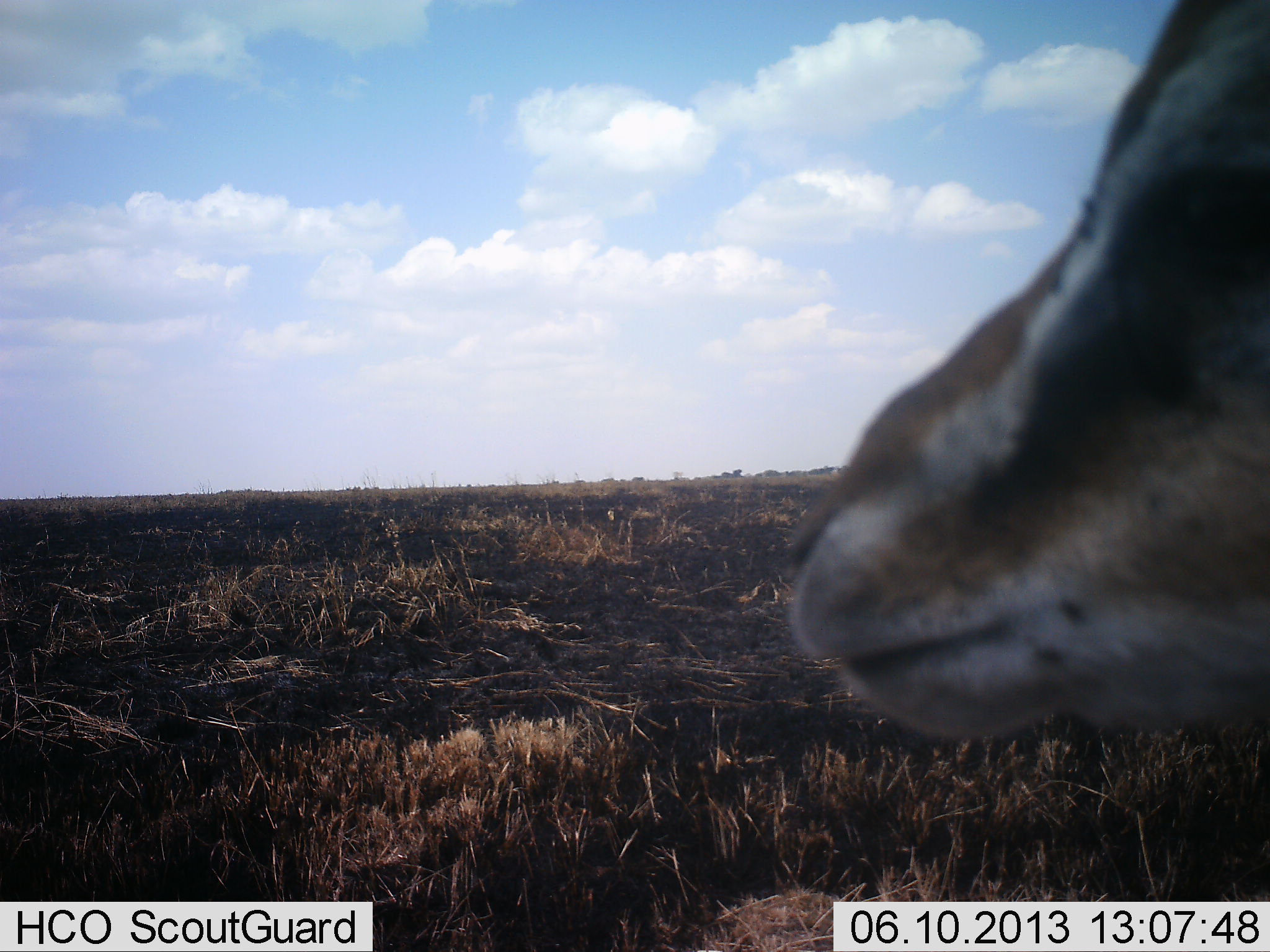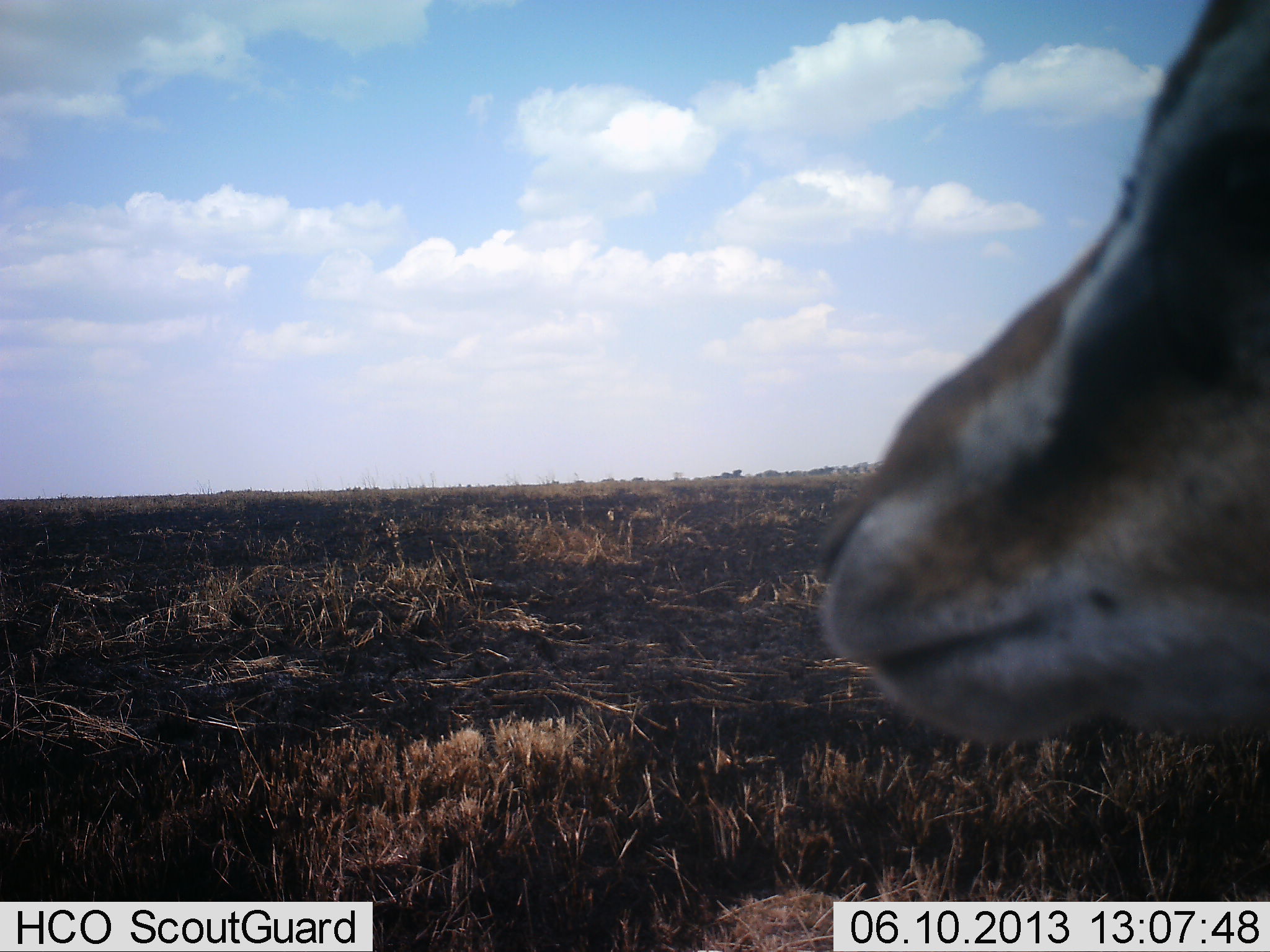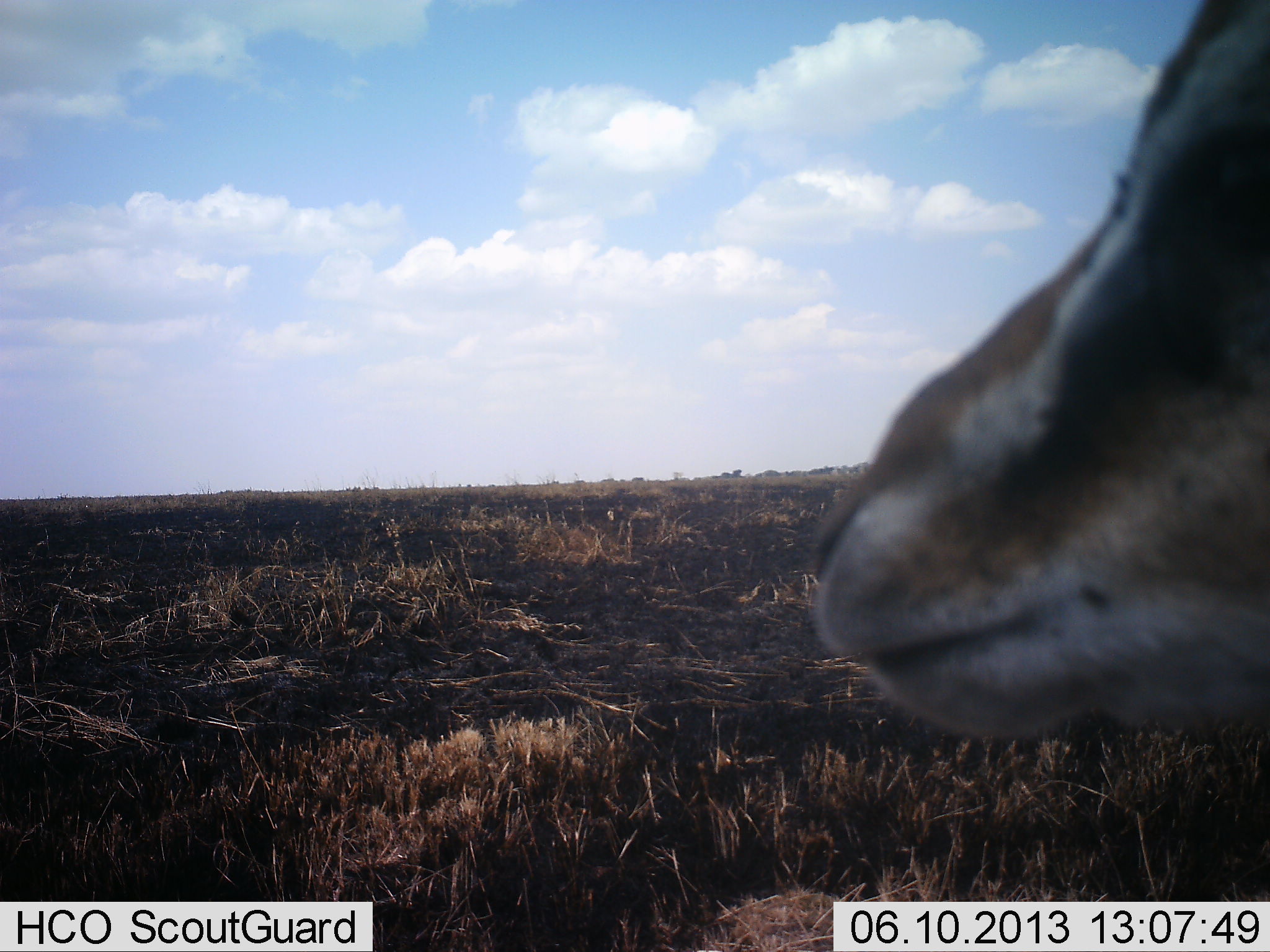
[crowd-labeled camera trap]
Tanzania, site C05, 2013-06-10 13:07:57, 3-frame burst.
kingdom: Animalia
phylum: Chordata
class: Mammalia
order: Artiodactyla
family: Bovidae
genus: Eudorcas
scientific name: Eudorcas thomsonii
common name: thomson's gazelle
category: gazellethomsons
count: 1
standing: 89%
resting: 6%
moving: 6%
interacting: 0%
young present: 0%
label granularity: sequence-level